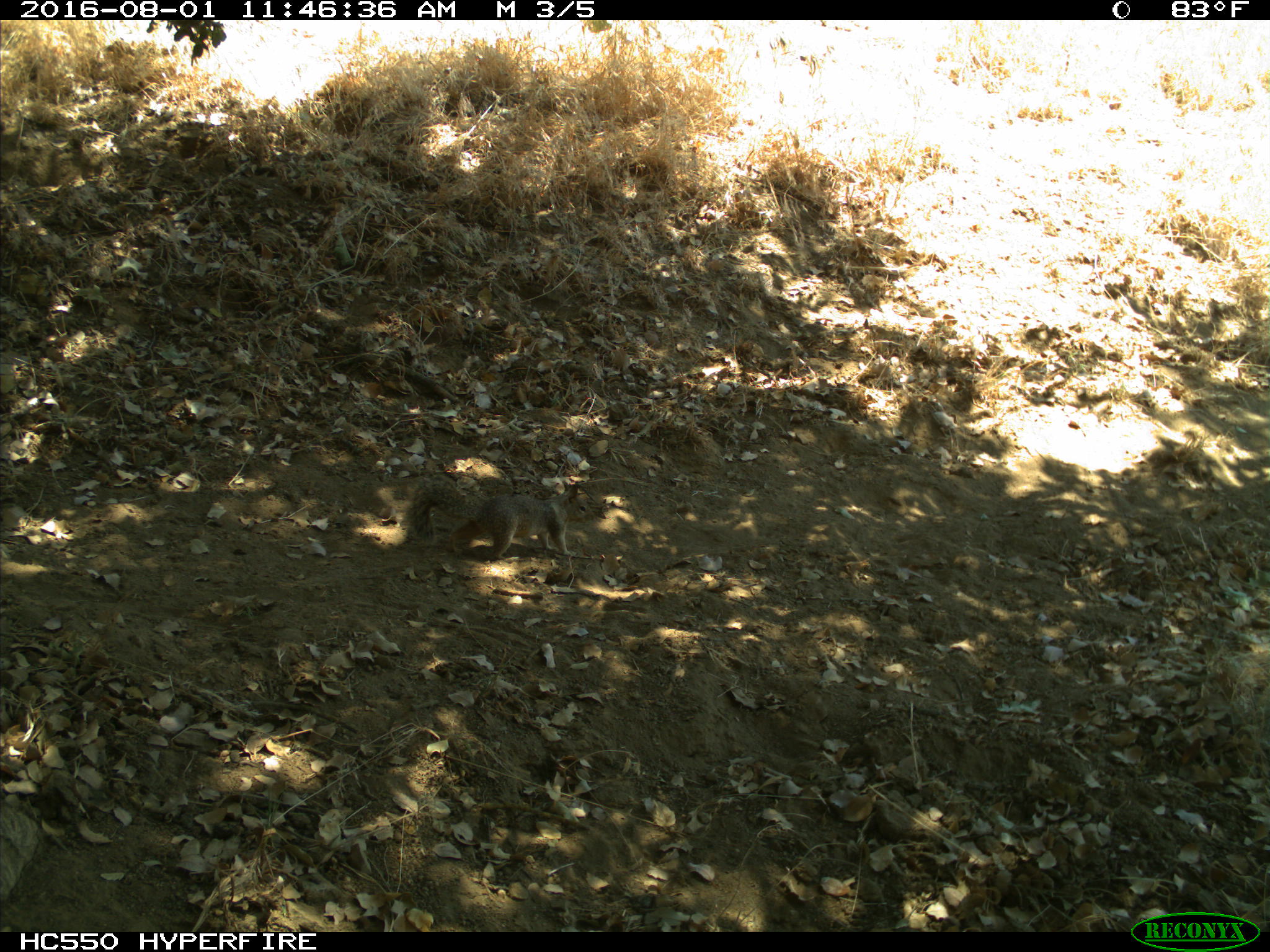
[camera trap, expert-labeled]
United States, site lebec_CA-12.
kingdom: Animalia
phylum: Chordata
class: Mammalia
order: Rodentia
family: Sciuridae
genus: Otospermophilus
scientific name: Otospermophilus beecheyi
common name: california ground squirrel